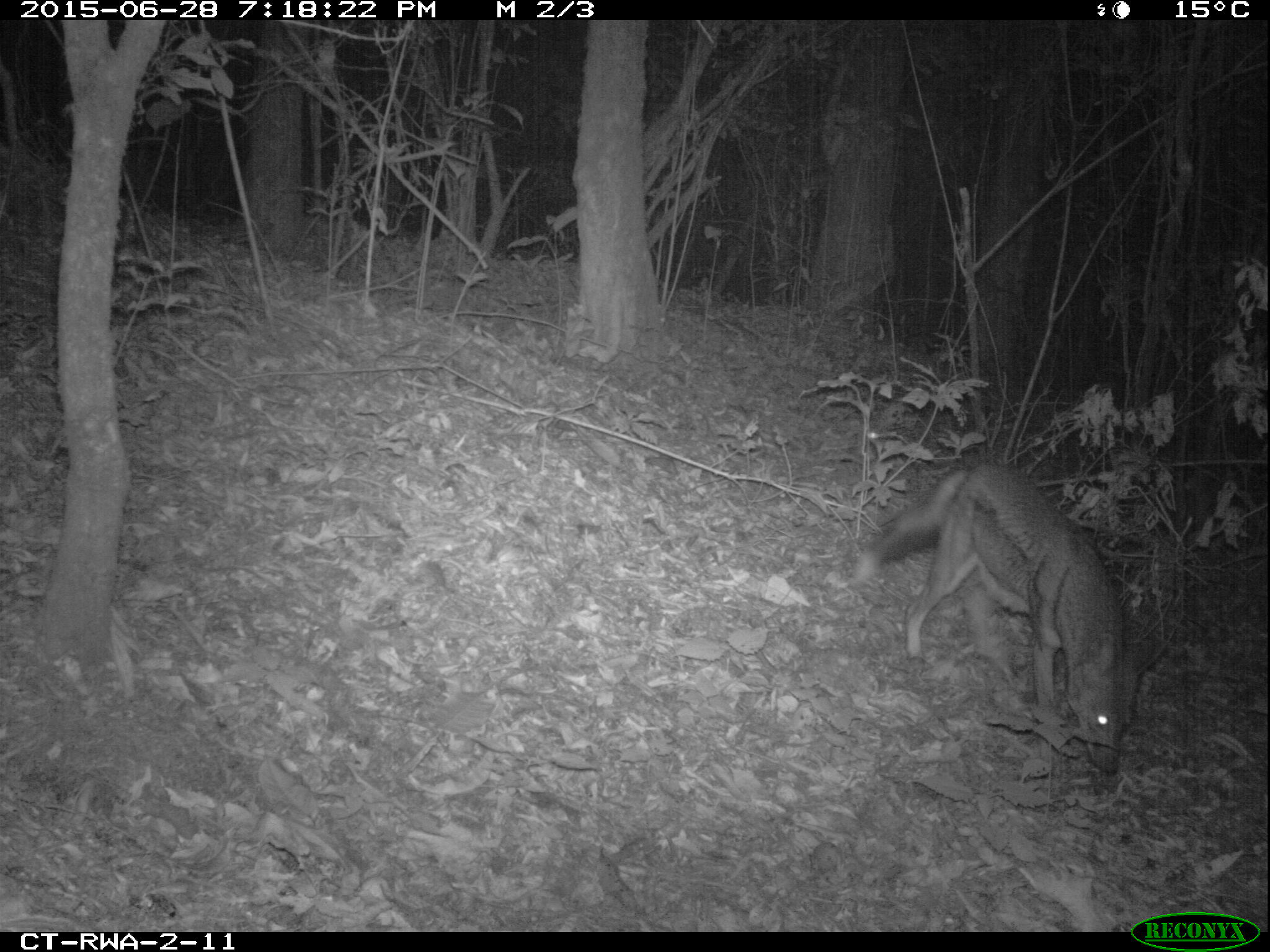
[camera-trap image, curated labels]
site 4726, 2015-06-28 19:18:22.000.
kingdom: Animalia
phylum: Chordata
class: Mammalia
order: Carnivora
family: Canidae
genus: Lupulella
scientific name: Lupulella adusta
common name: side-striped jackal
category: canis adustus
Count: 1.